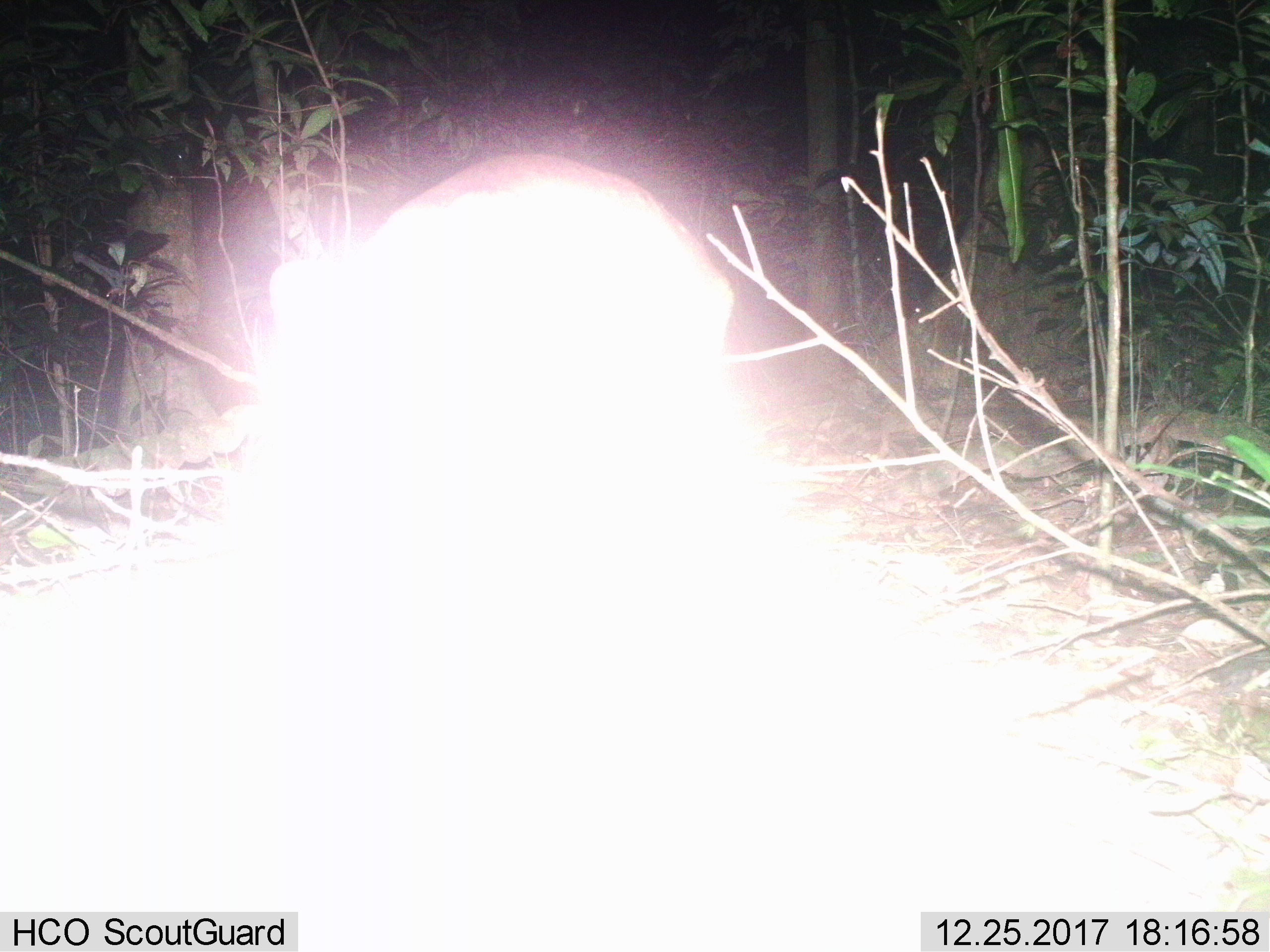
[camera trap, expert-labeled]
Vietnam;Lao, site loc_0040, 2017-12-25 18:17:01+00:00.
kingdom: Animalia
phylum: Chordata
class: Mammalia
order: Artiodactyla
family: Cervidae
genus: Muntiacus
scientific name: Muntiacus vuquangensis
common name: large-antlered muntjac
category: large antlered muntjac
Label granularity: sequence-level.